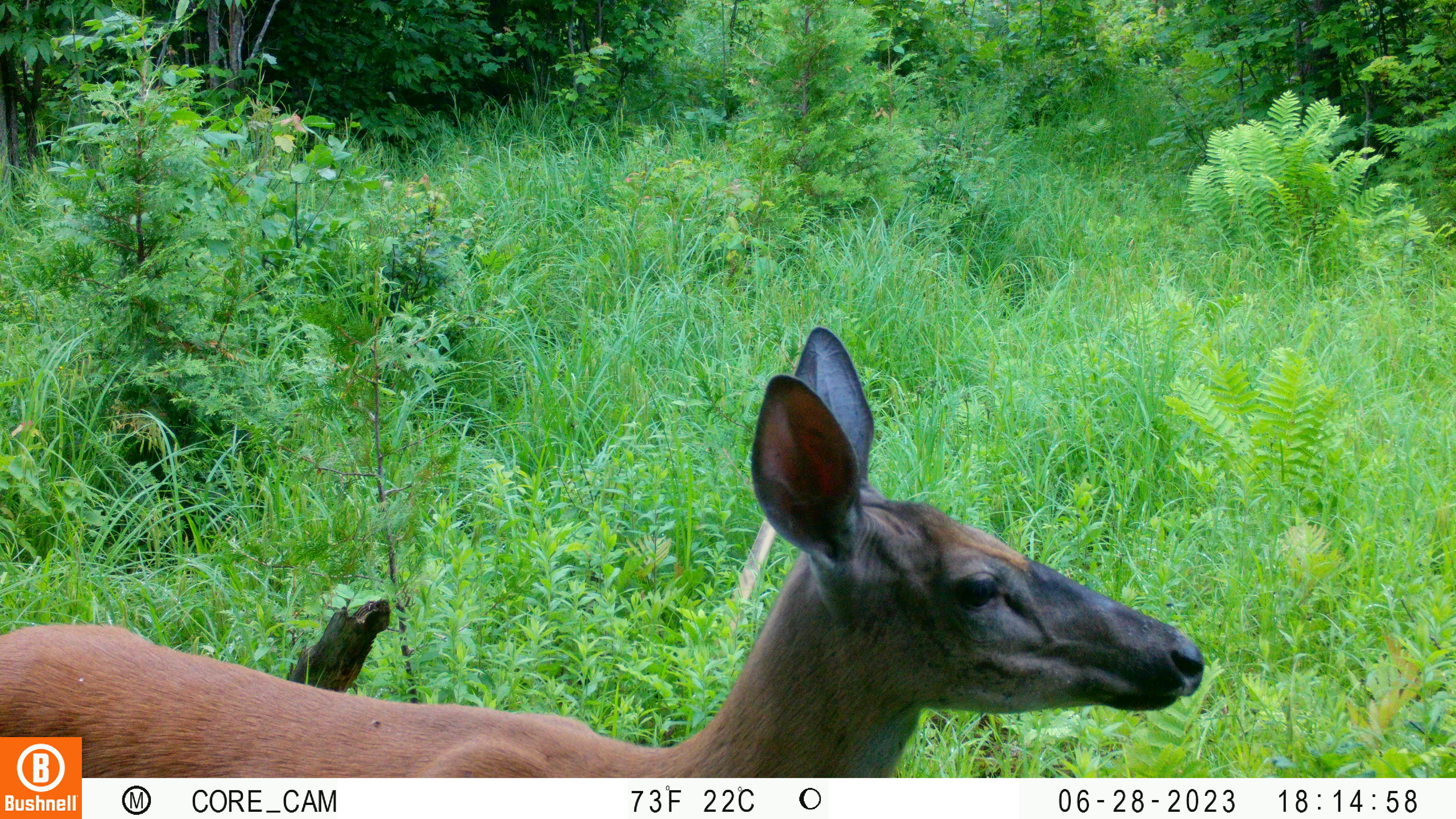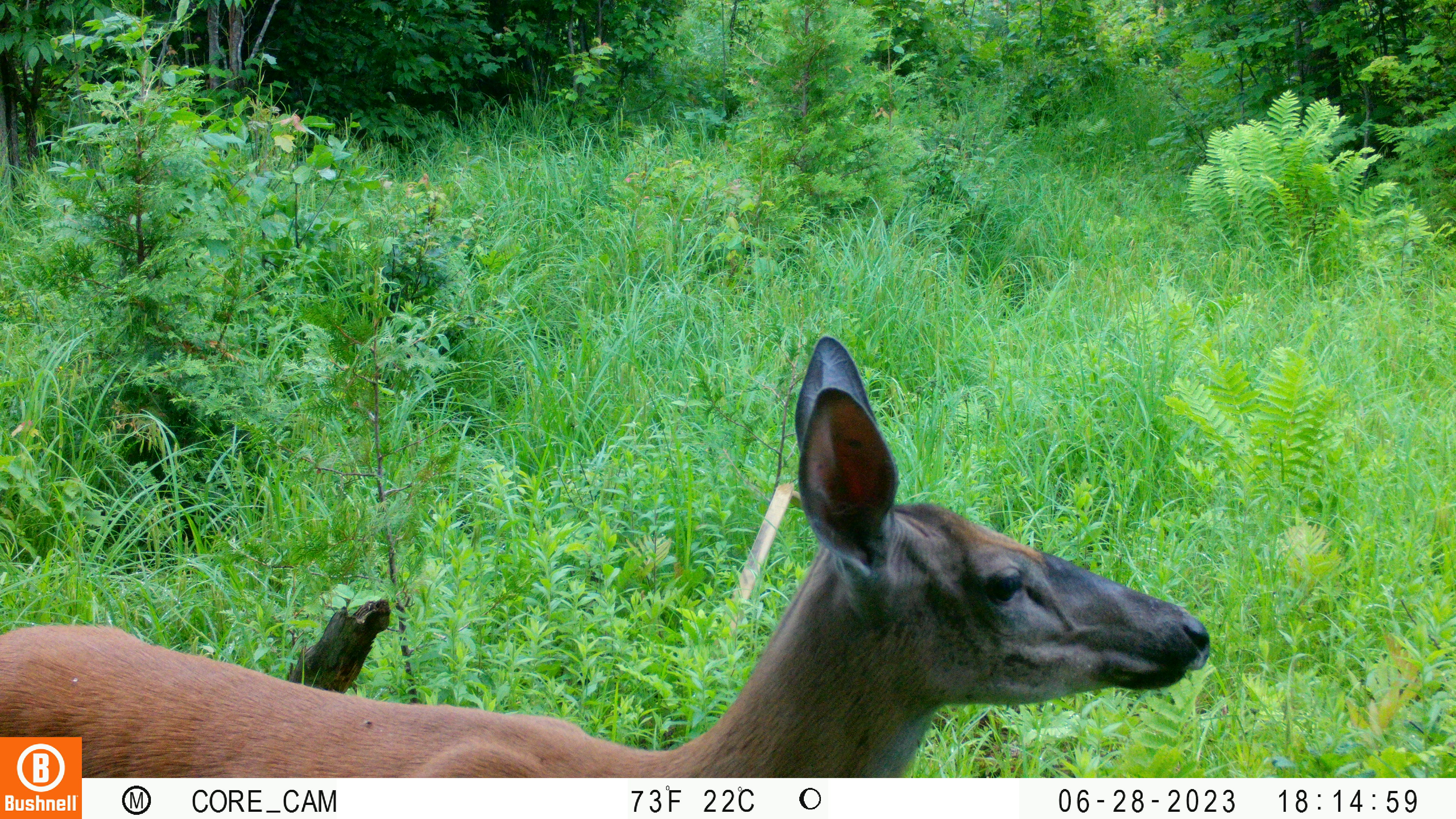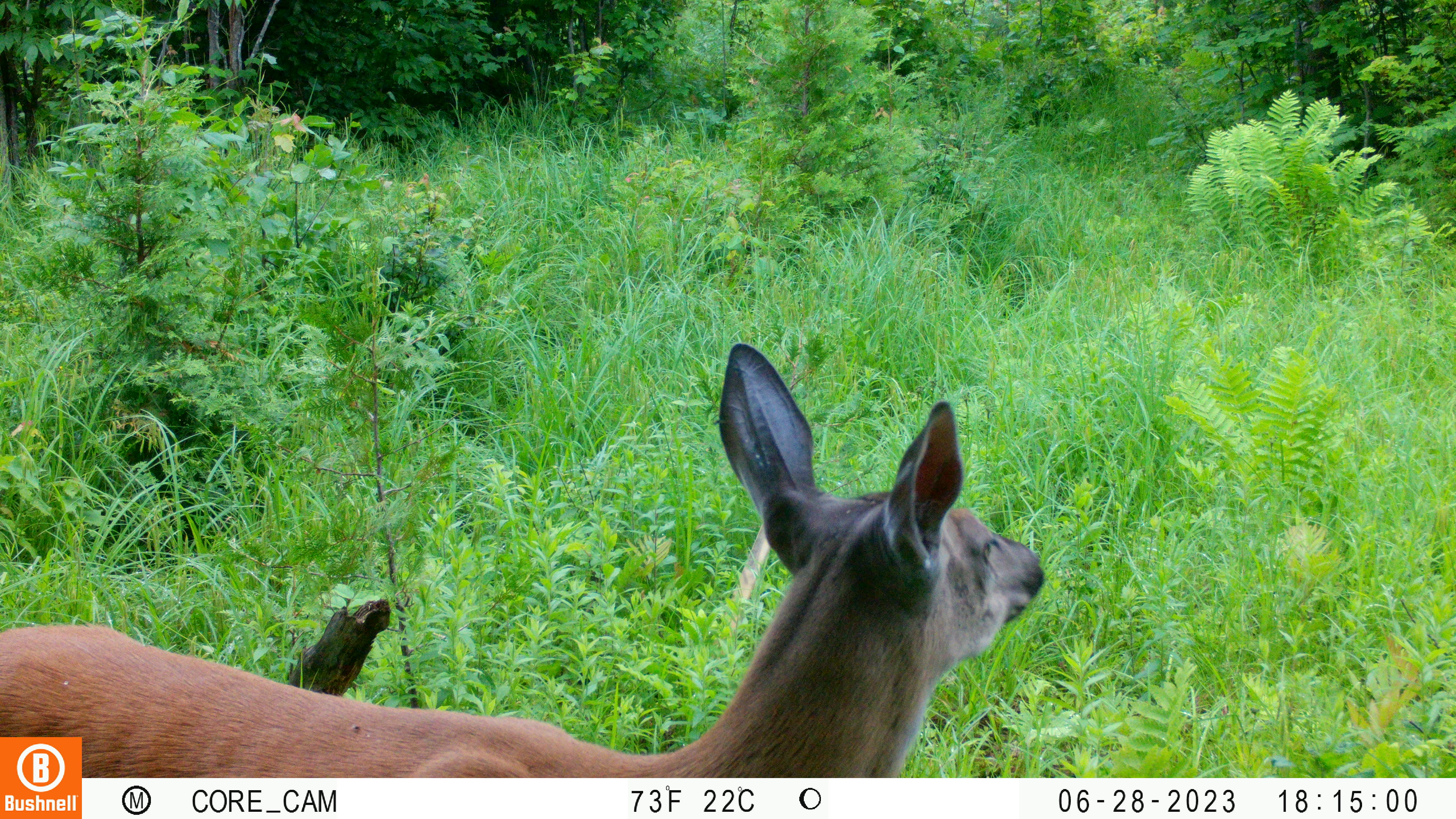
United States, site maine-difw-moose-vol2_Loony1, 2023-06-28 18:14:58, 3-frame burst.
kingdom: Animalia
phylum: Chordata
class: Mammalia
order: Artiodactyla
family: Cervidae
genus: Odocoileus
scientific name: Odocoileus virginianus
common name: white-tailed deer